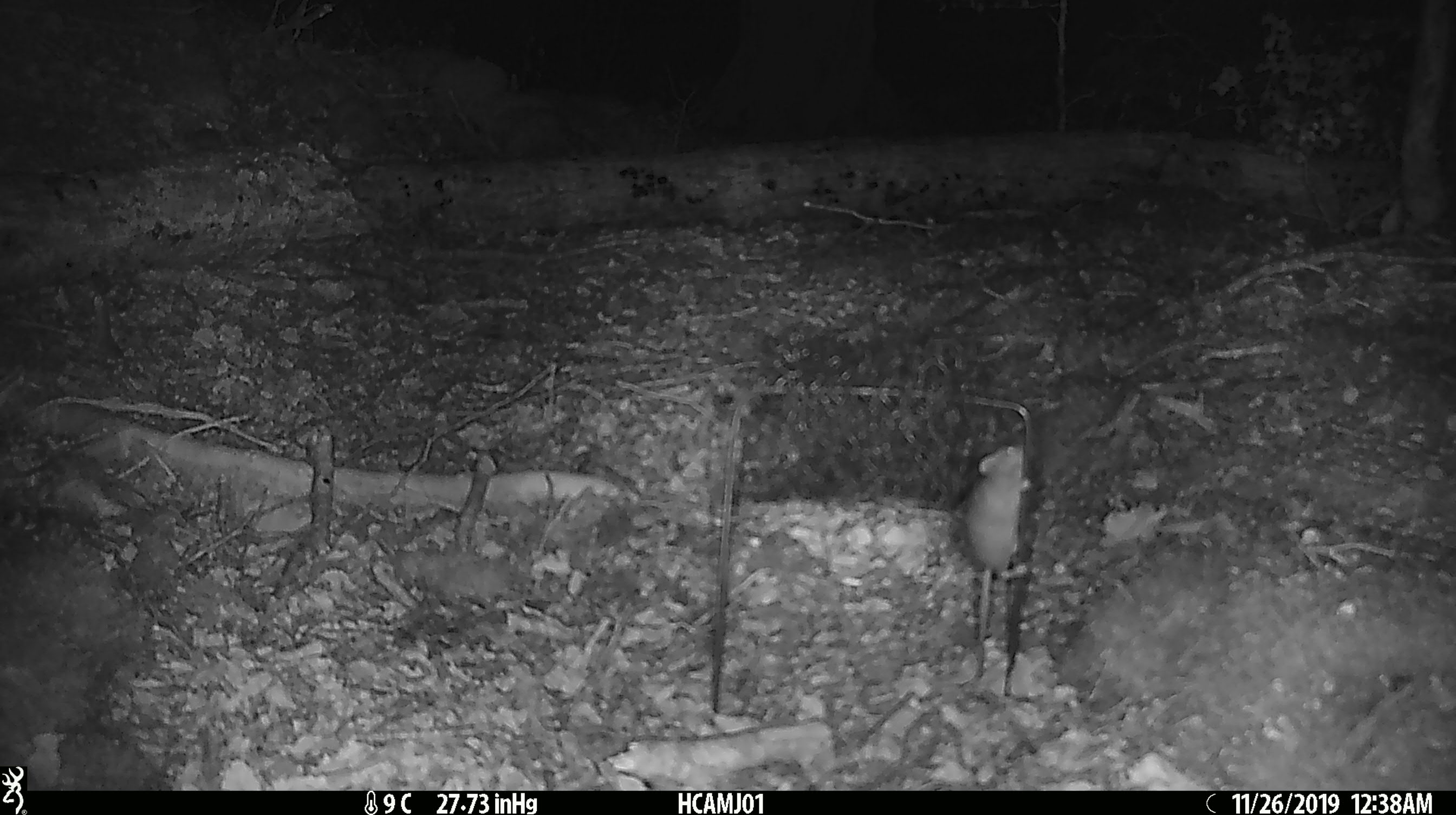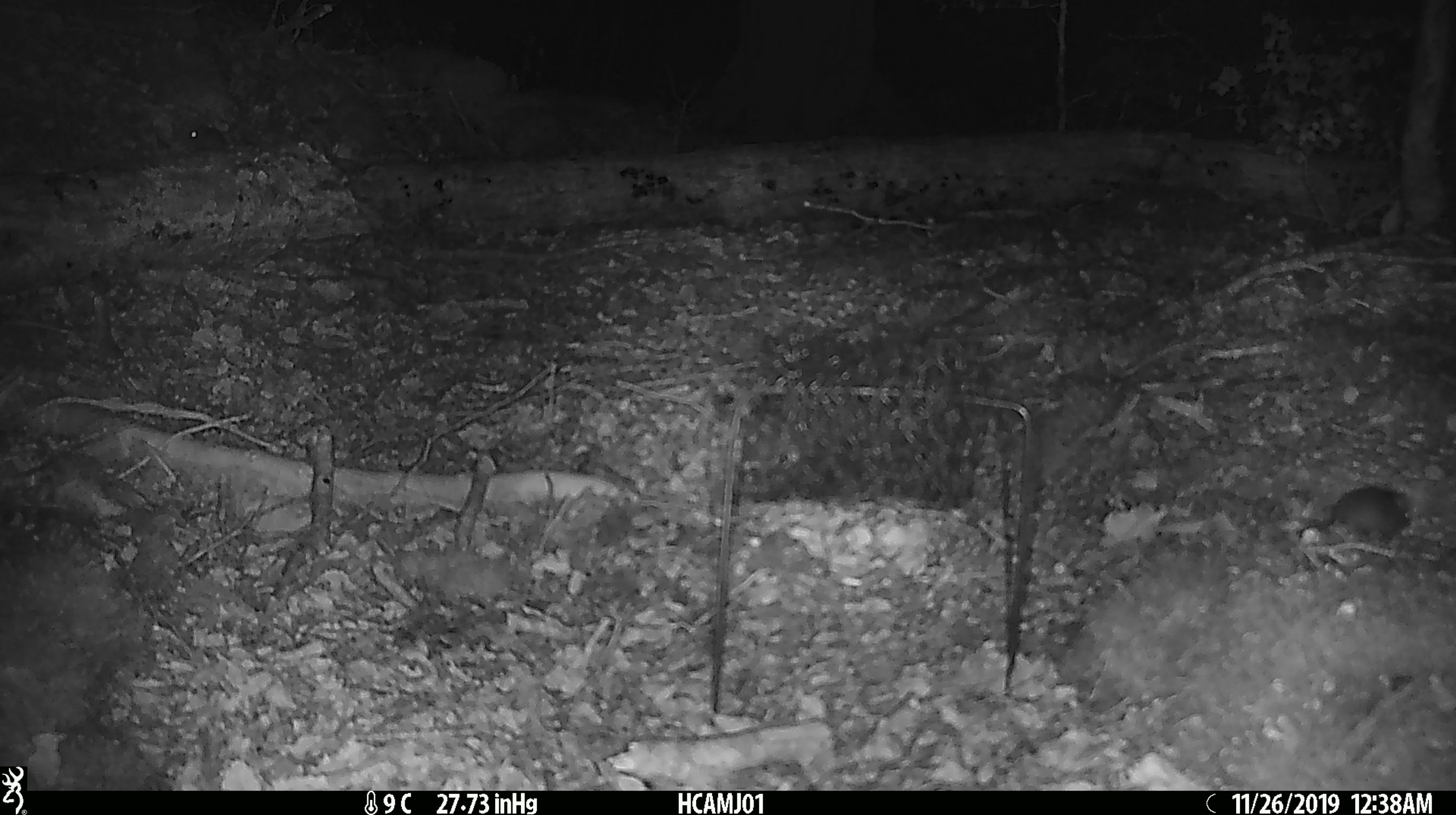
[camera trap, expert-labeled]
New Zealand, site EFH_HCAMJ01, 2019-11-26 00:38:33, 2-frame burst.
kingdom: Animalia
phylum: Chordata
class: Mammalia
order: Rodentia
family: Muridae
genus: Mus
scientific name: Mus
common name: mouse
Mouse (Mus).